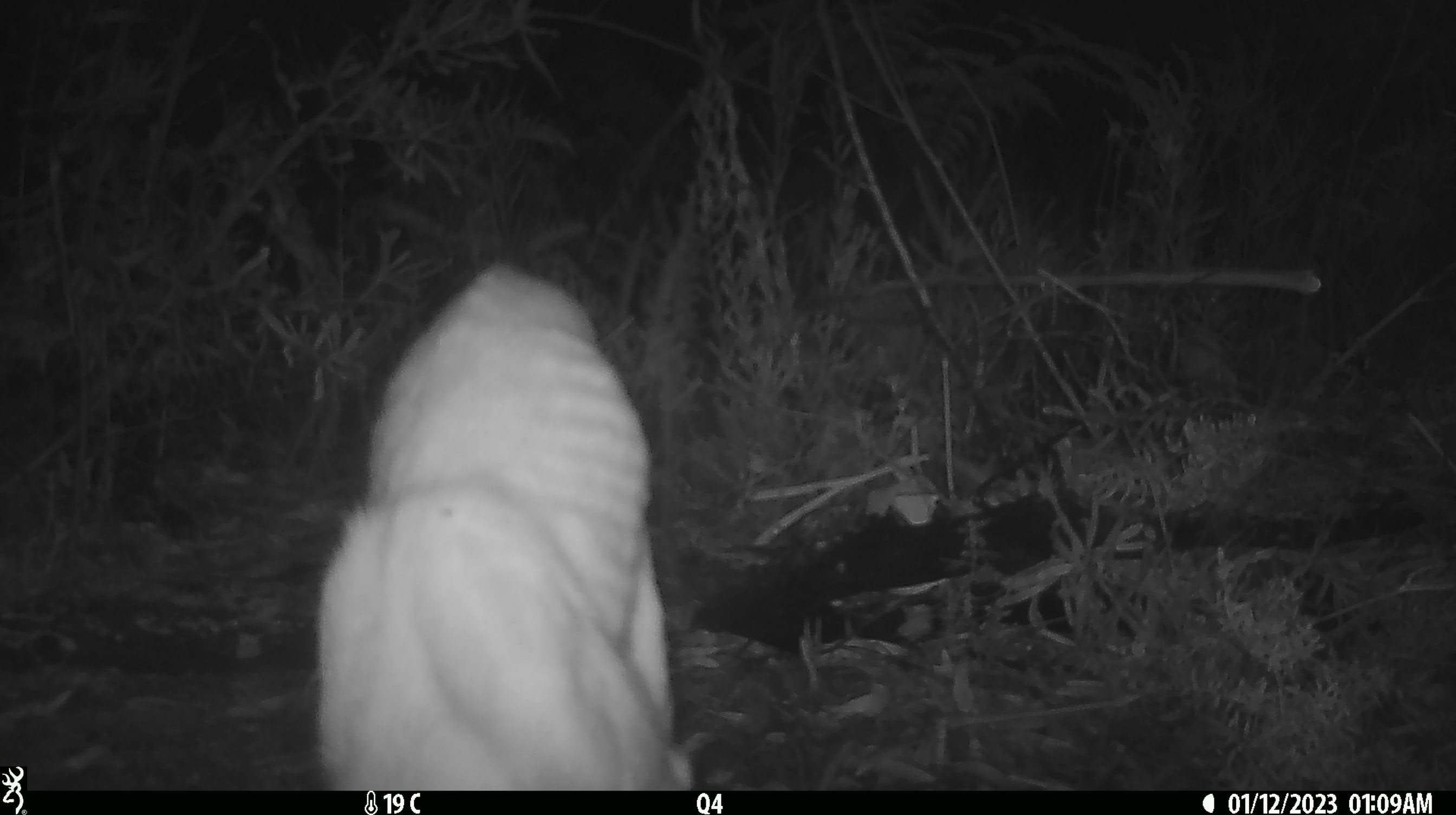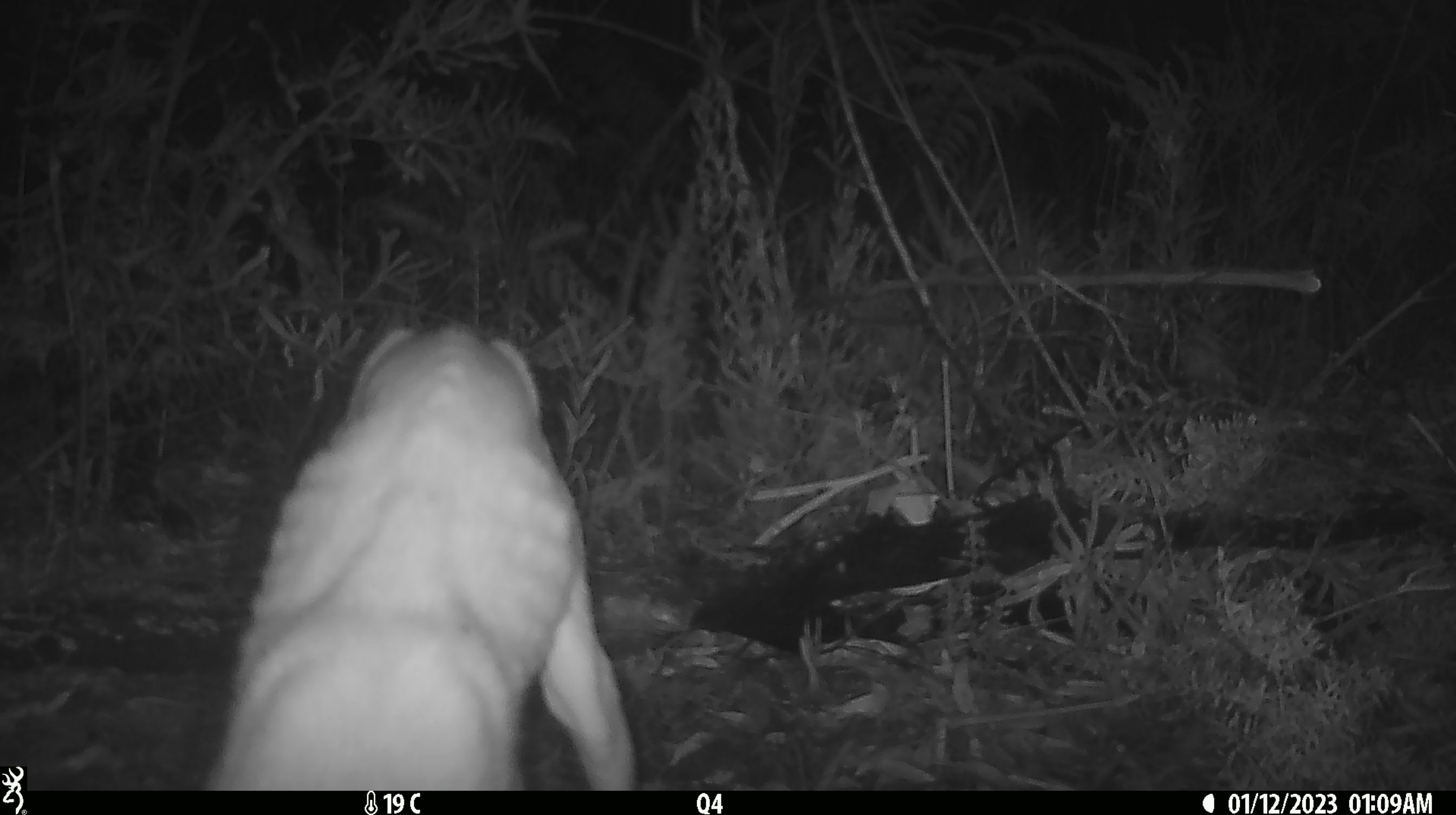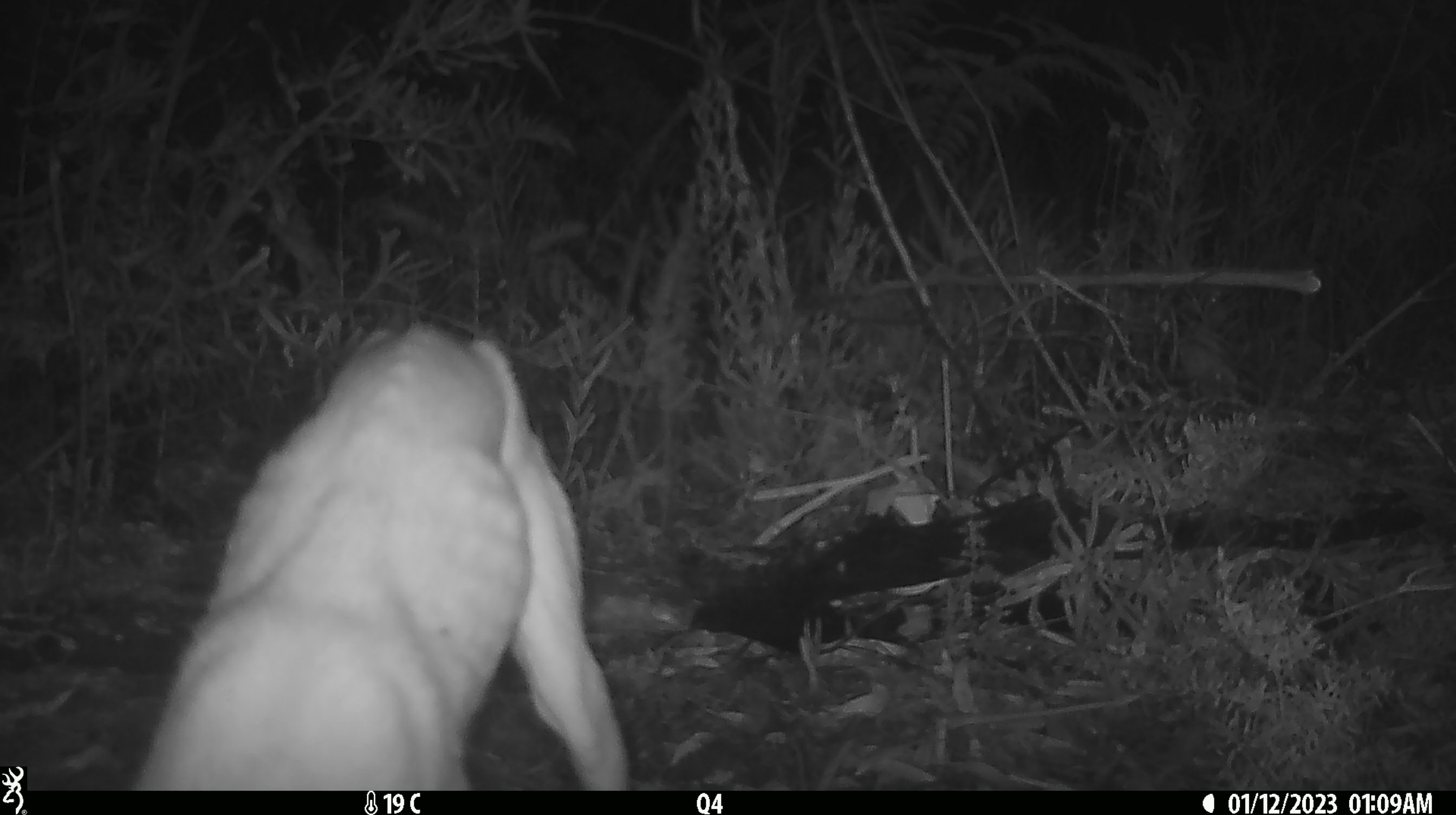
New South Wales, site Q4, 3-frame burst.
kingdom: Animalia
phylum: Chordata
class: Mammalia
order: Carnivora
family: Canidae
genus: Canis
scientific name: Canis familiaris dingo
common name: dingo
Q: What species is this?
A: Dingo (Canis familiaris dingo).